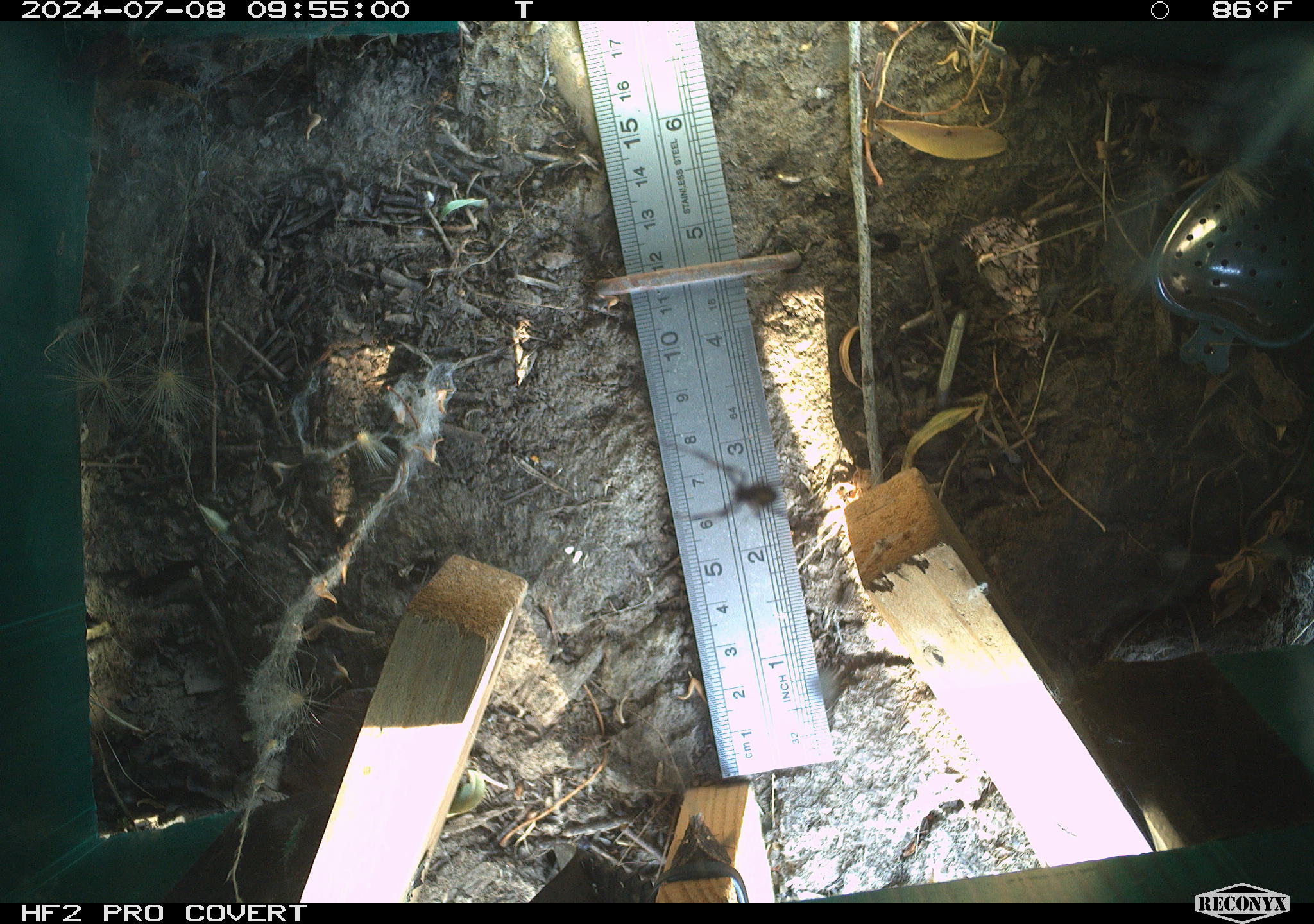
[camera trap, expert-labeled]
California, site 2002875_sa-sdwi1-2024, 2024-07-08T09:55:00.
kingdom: Animalia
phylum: Arthropoda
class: Arachnida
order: Araneae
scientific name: Araneae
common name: spider